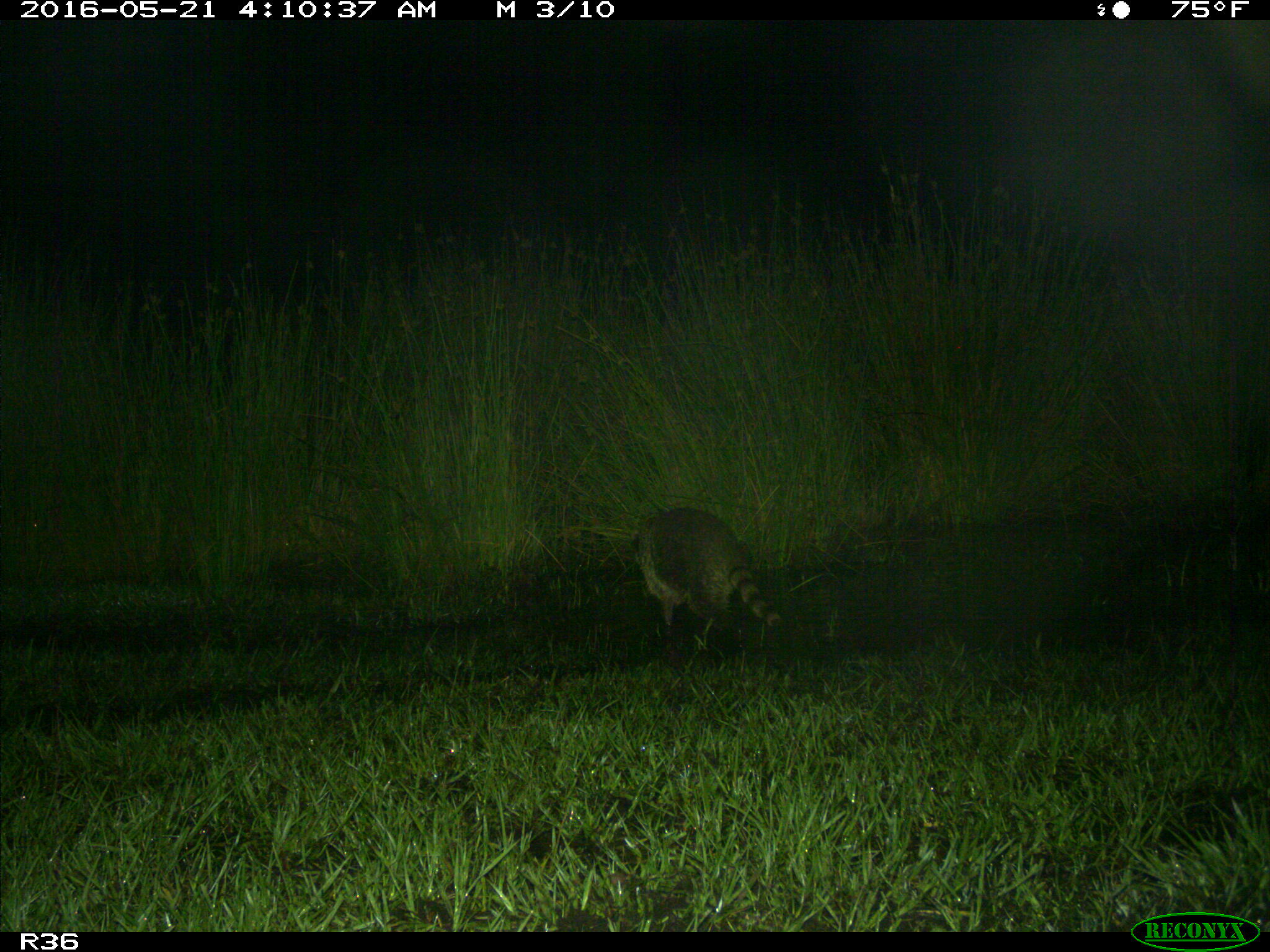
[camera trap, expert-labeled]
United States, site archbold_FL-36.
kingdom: Animalia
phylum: Chordata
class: Mammalia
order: Carnivora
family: Procyonidae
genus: Procyon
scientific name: Procyon lotor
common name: common raccoon